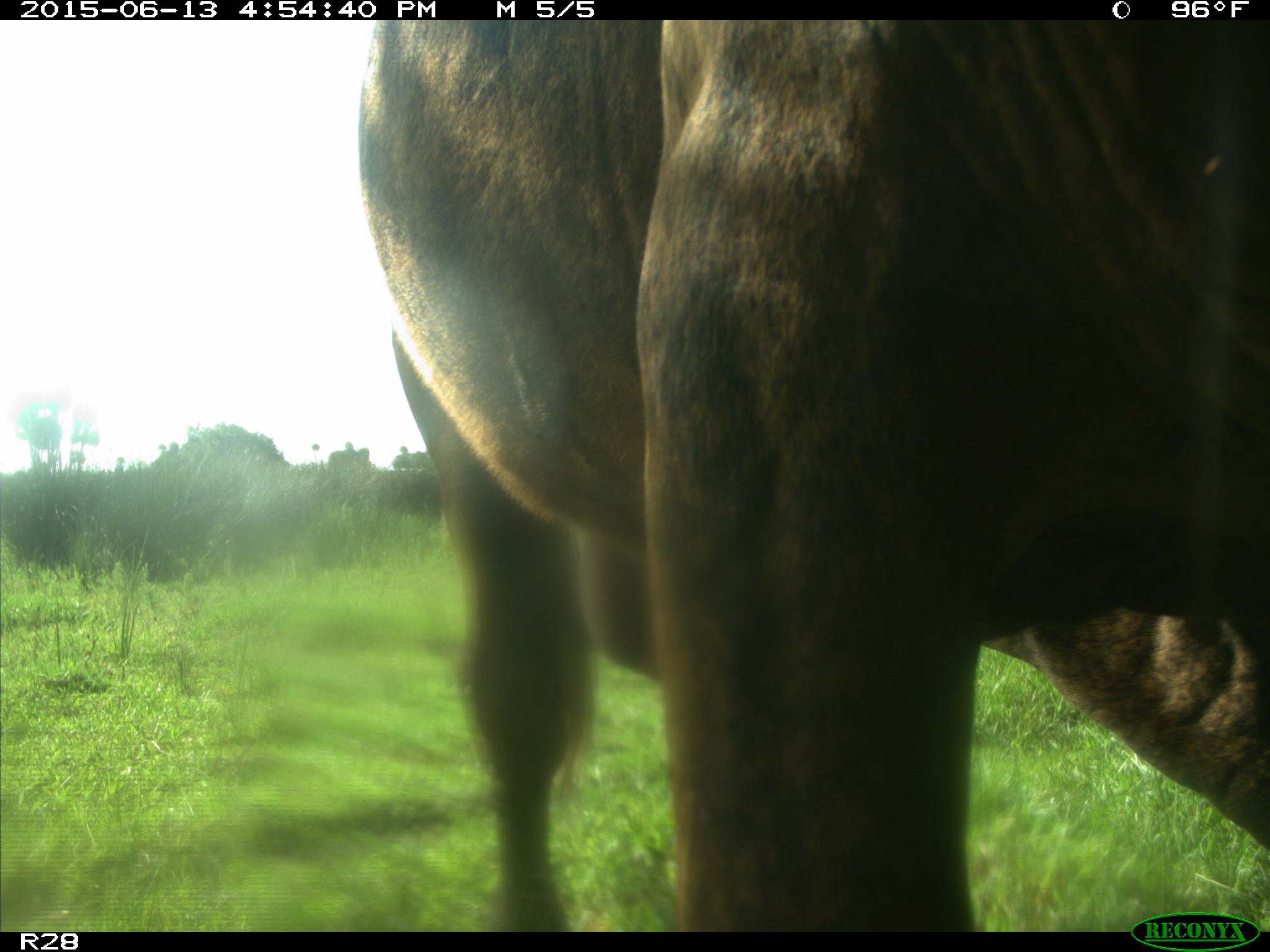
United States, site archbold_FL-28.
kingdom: Animalia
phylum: Chordata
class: Mammalia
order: Artiodactyla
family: Bovidae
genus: Bos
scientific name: Bos taurus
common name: domestic cow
Bos taurus (domestic cow).